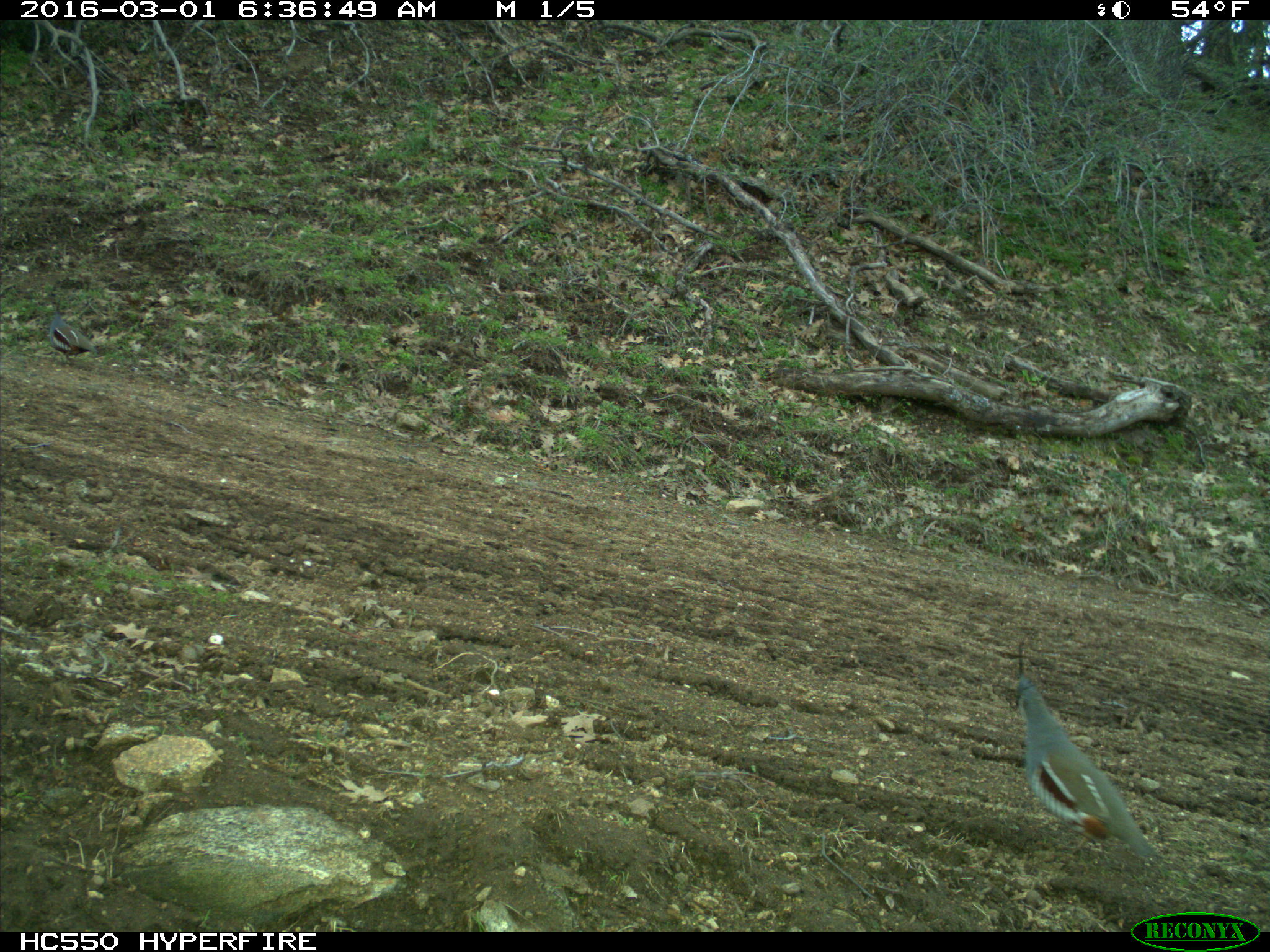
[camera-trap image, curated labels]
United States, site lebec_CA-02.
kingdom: Animalia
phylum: Chordata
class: Aves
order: Galliformes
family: Odontophoridae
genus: Callipepla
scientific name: Callipepla californica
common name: california quail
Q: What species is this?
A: Callipepla californica (california quail).